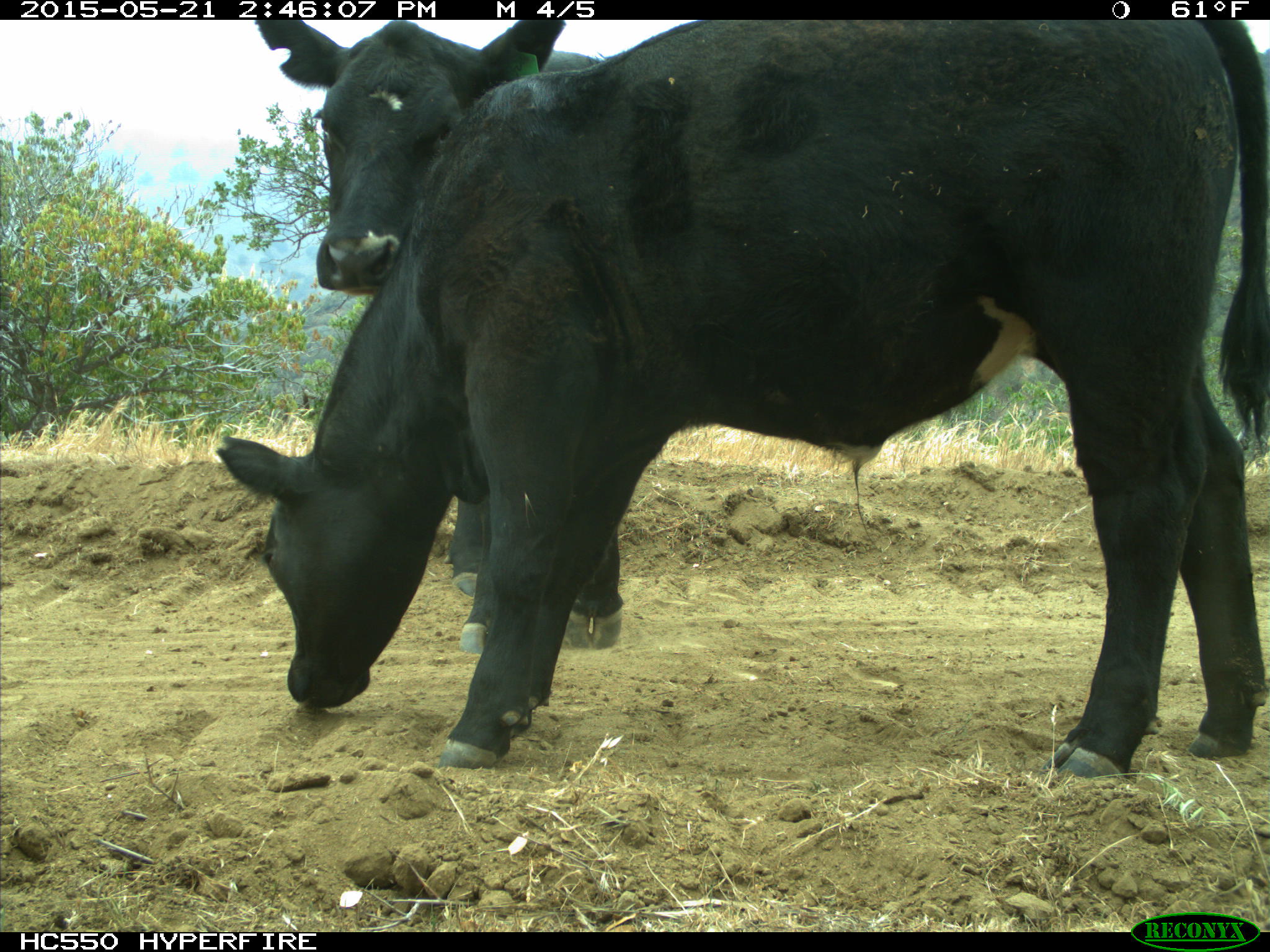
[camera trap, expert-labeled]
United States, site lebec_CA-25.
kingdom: Animalia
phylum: Chordata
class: Mammalia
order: Artiodactyla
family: Bovidae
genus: Bos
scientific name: Bos taurus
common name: domestic cow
Bos taurus (domestic cow).